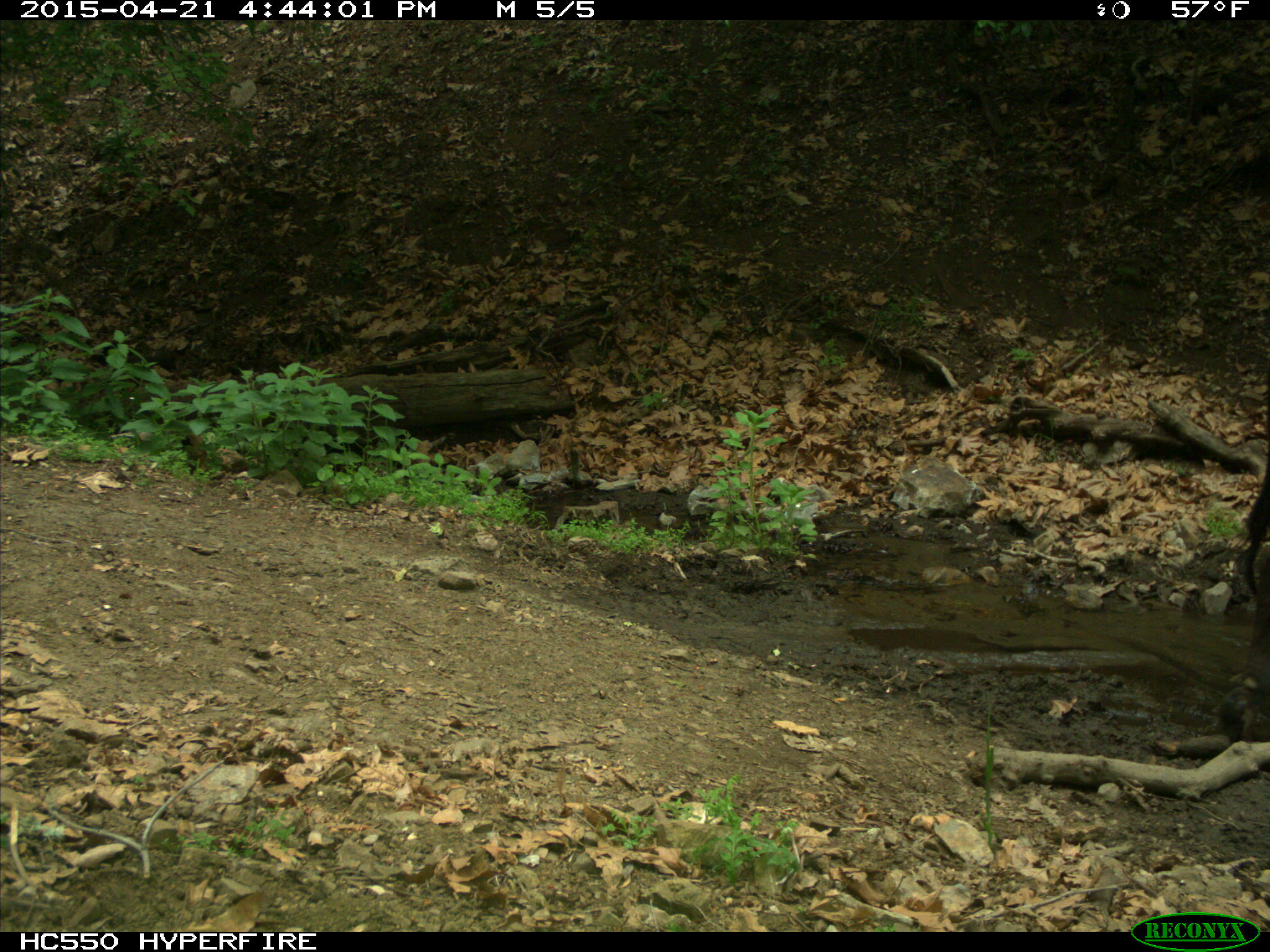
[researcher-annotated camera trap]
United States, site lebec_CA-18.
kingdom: Animalia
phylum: Chordata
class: Mammalia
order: Artiodactyla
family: Bovidae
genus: Bos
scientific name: Bos taurus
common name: domestic cow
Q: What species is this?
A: Bos taurus (domestic cow).